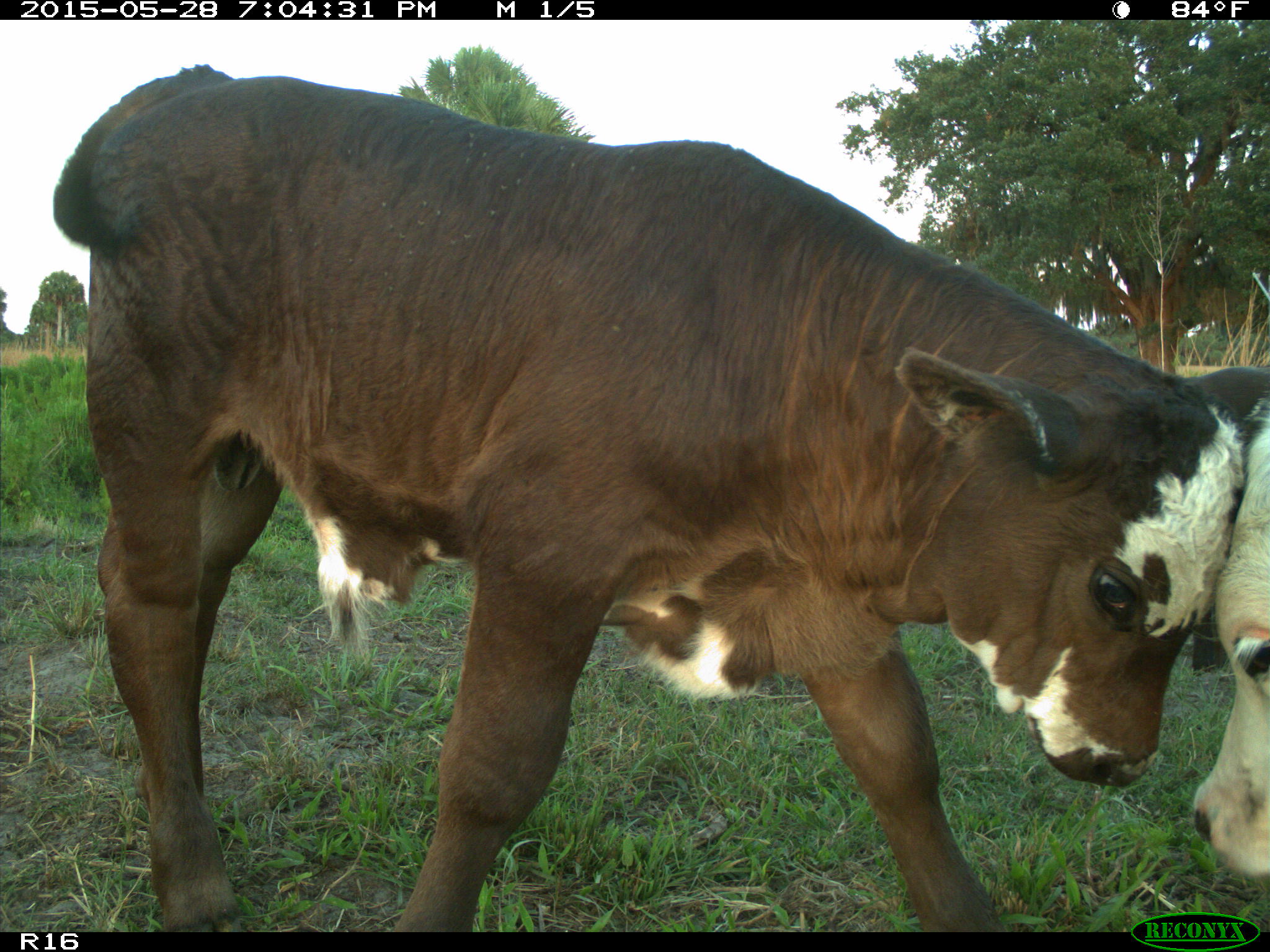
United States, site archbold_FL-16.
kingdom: Animalia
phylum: Chordata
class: Mammalia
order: Artiodactyla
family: Bovidae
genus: Bos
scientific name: Bos taurus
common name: domestic cow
Bos taurus (domestic cow).